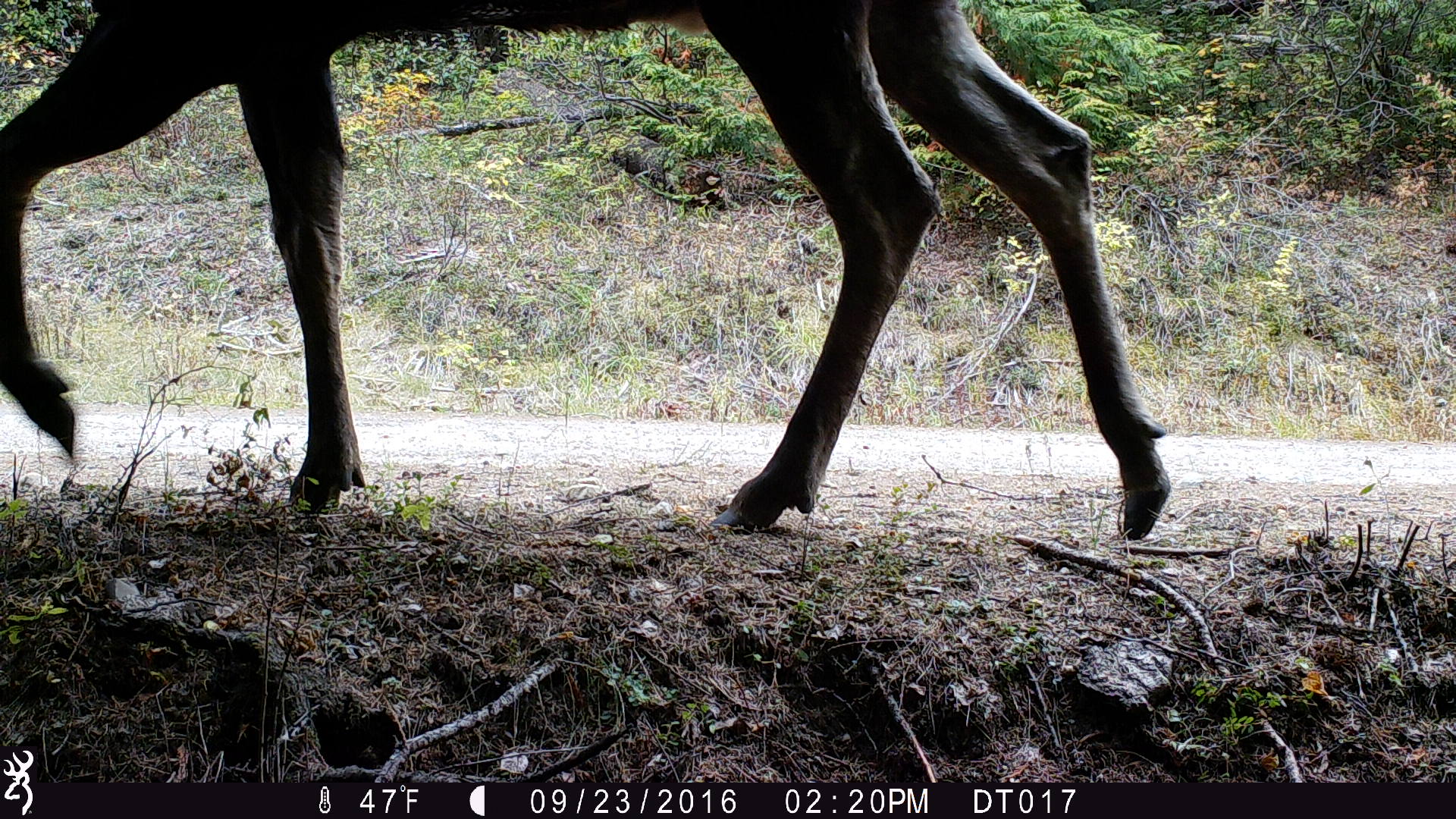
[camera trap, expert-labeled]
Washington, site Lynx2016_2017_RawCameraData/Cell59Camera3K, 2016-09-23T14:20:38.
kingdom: Animalia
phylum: Chordata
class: Mammalia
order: Artiodactyla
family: Cervidae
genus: Alces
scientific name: Alces alces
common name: moose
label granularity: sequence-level